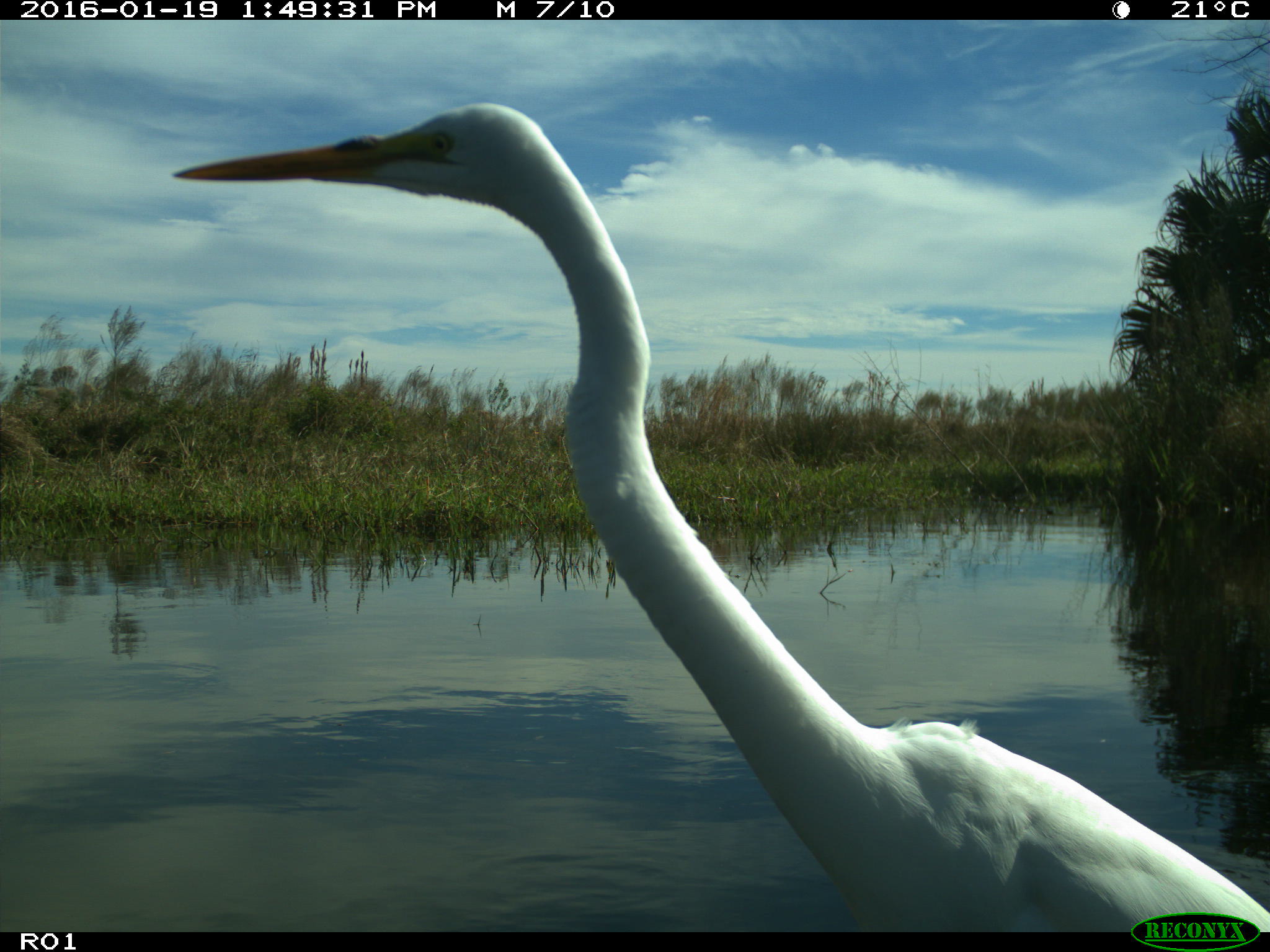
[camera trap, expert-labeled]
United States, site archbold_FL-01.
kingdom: Animalia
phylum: Chordata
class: Aves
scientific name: Aves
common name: birds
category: unidentified bird